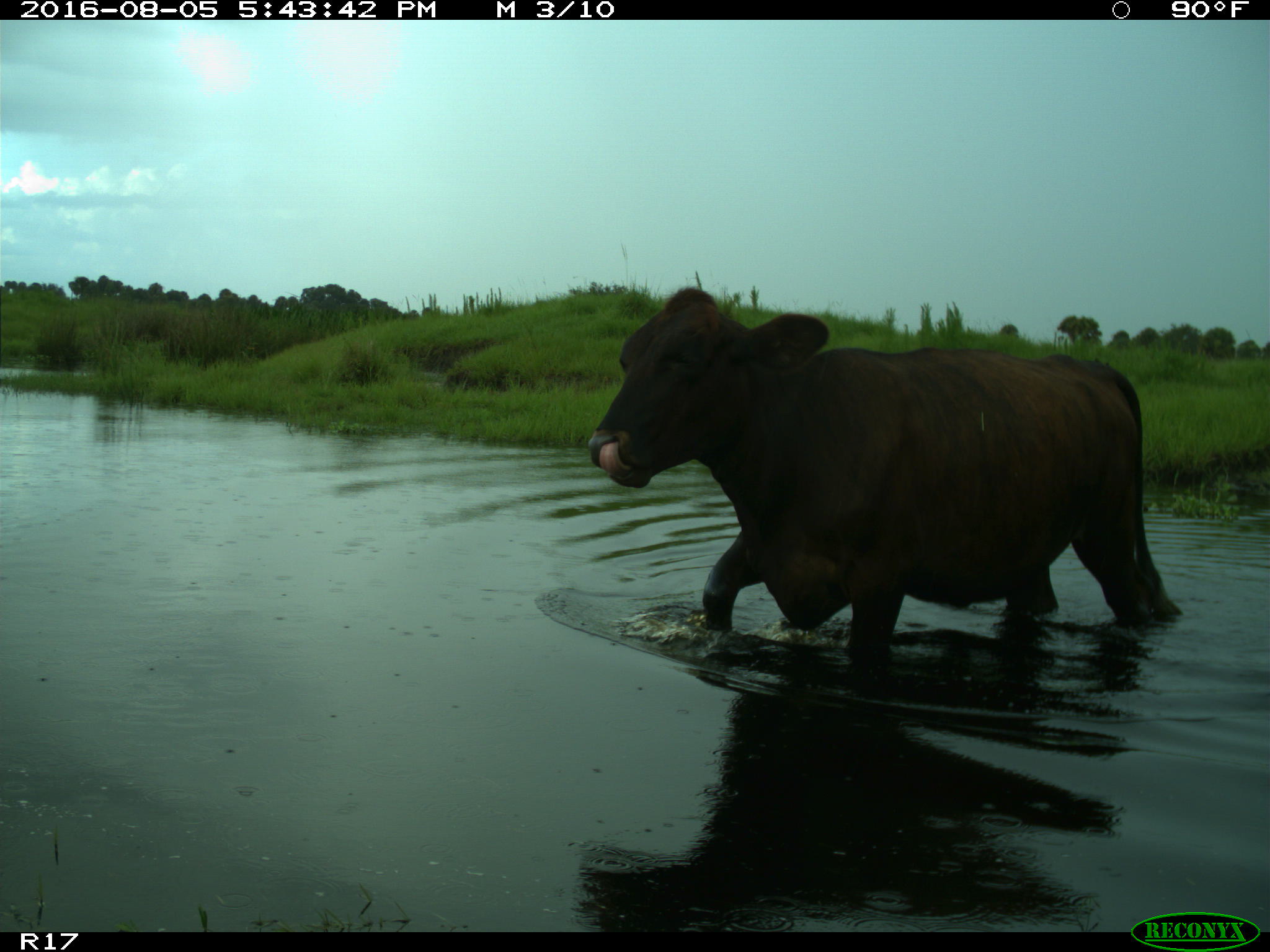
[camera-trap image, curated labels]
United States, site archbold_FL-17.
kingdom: Animalia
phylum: Chordata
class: Mammalia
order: Artiodactyla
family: Bovidae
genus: Bos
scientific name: Bos taurus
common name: domestic cow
Bos taurus (domestic cow).